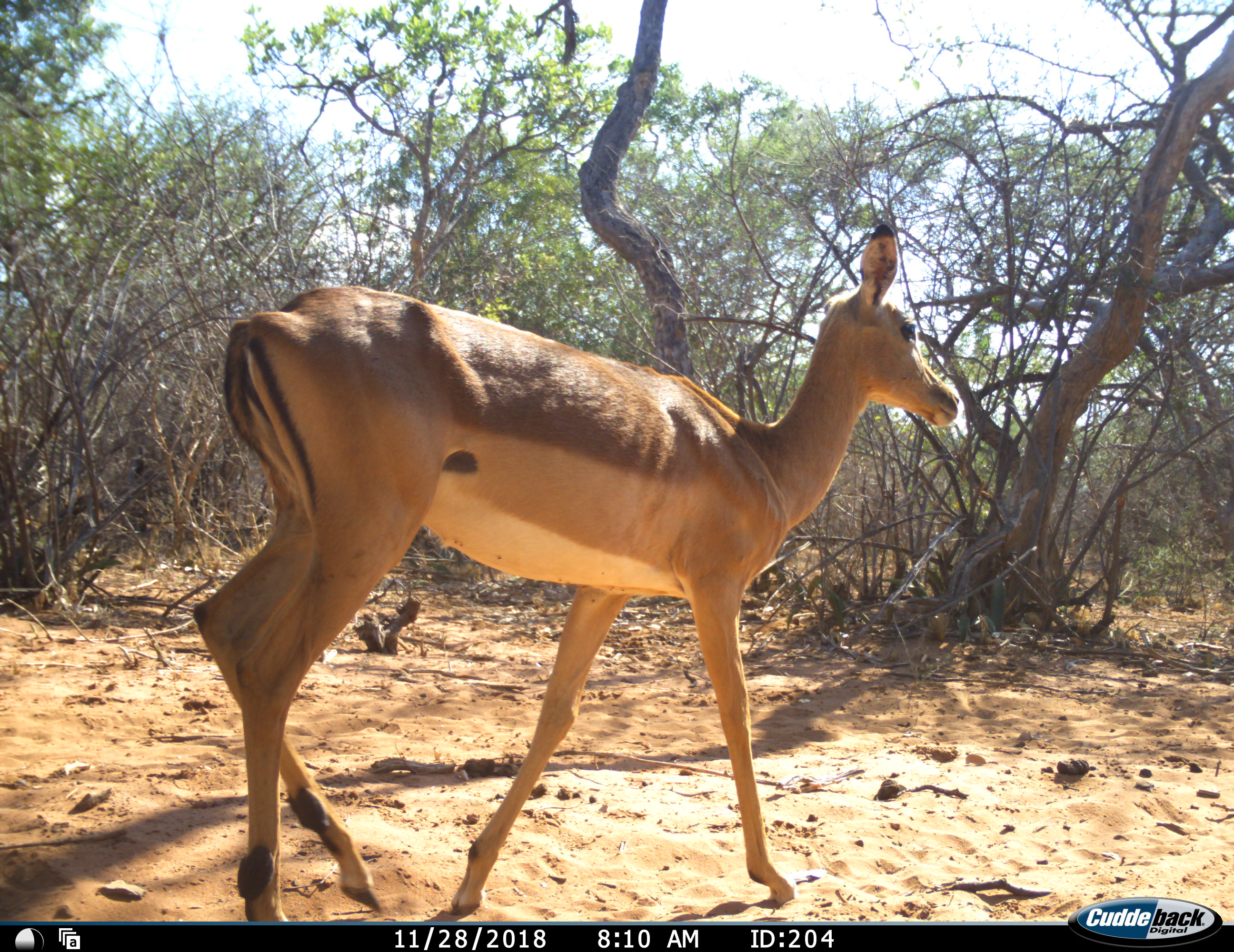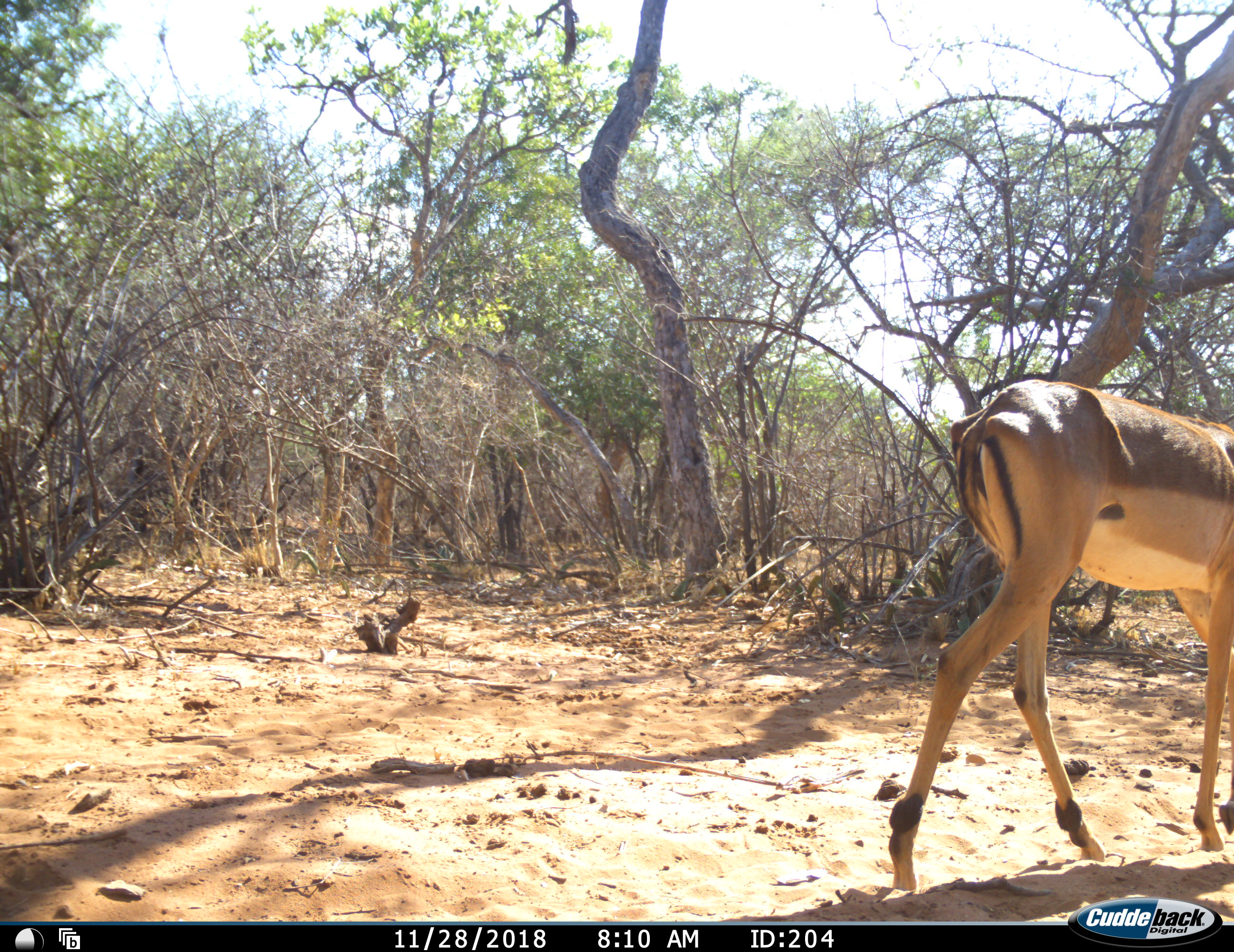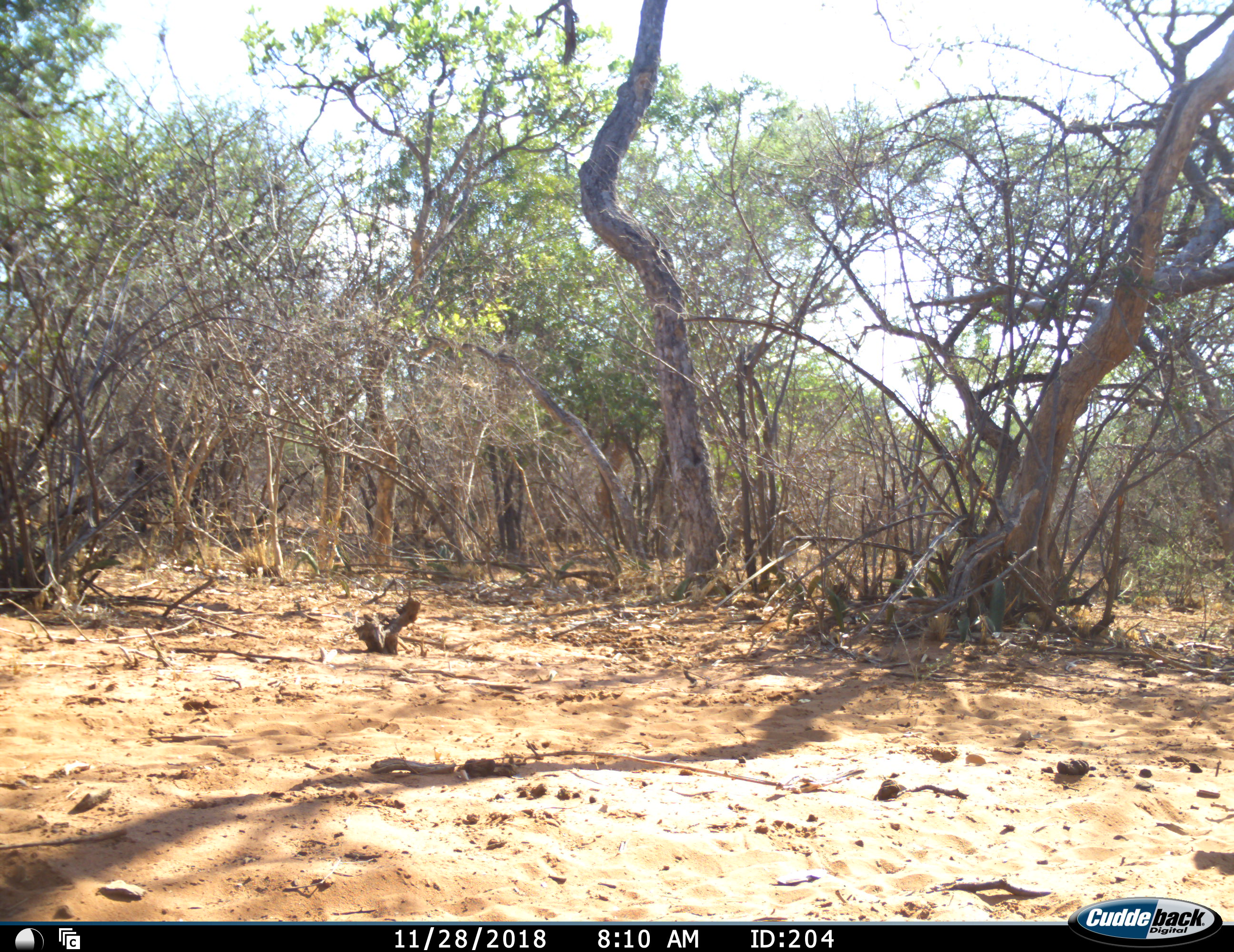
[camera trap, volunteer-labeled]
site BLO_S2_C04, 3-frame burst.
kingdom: Animalia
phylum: Chordata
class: Mammalia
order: Artiodactyla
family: Bovidae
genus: Aepyceros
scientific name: Aepyceros melampus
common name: impala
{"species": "impala (Aepyceros melampus)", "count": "1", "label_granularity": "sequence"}